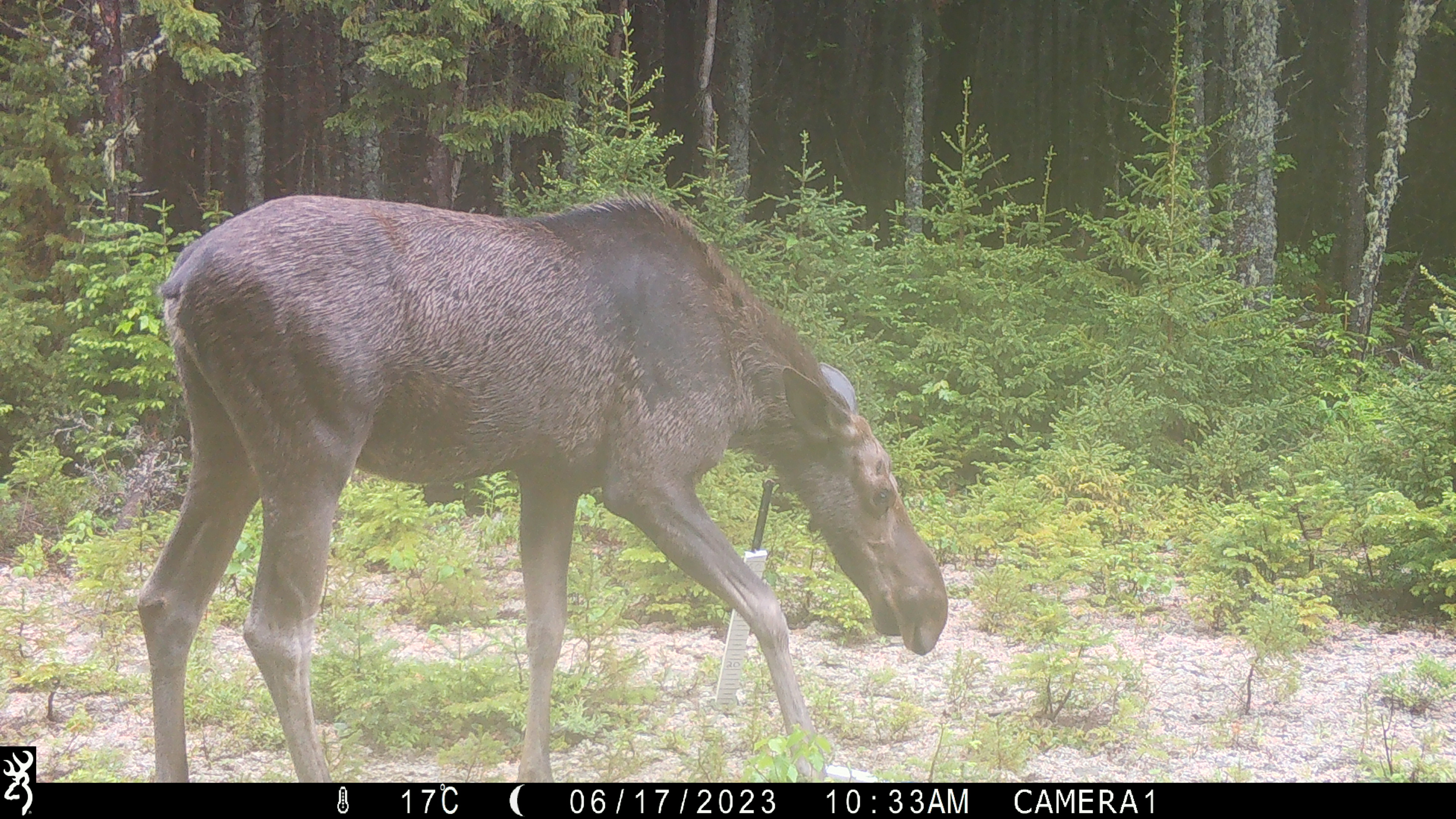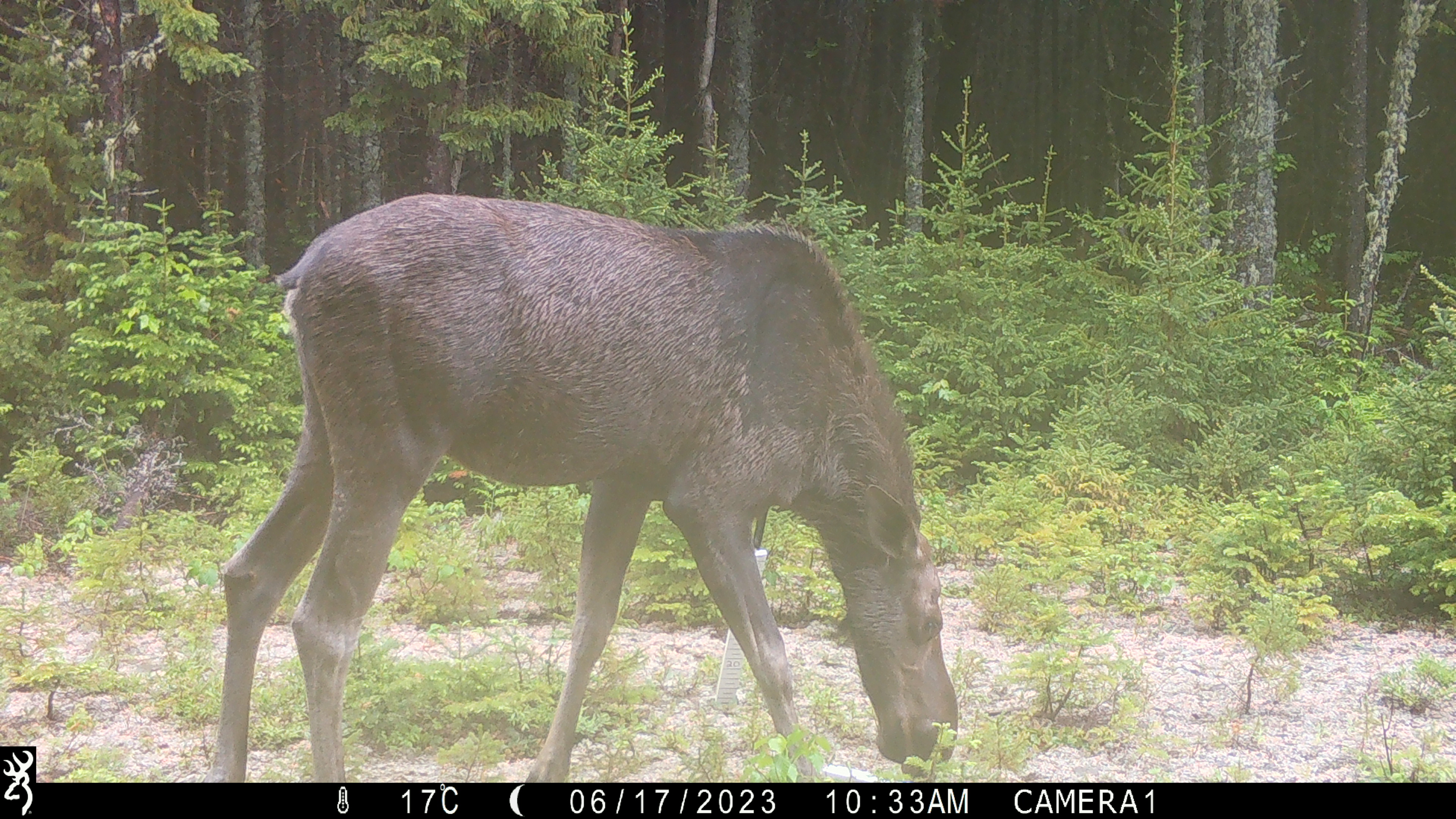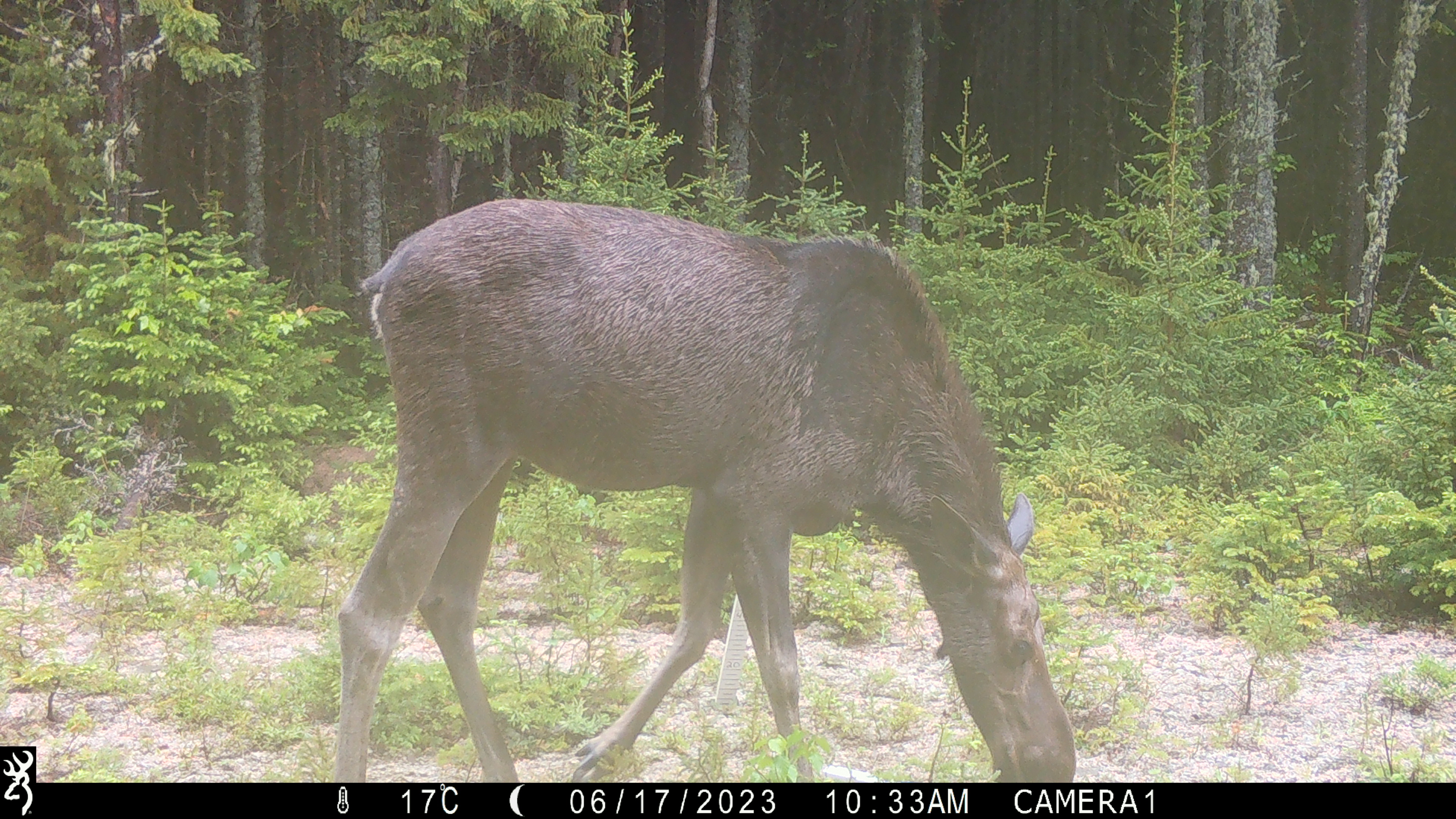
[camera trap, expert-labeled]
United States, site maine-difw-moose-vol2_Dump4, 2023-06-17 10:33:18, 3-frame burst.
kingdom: Animalia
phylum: Chordata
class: Mammalia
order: Artiodactyla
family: Cervidae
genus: Alces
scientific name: Alces alces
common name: moose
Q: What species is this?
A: Moose (Alces alces).